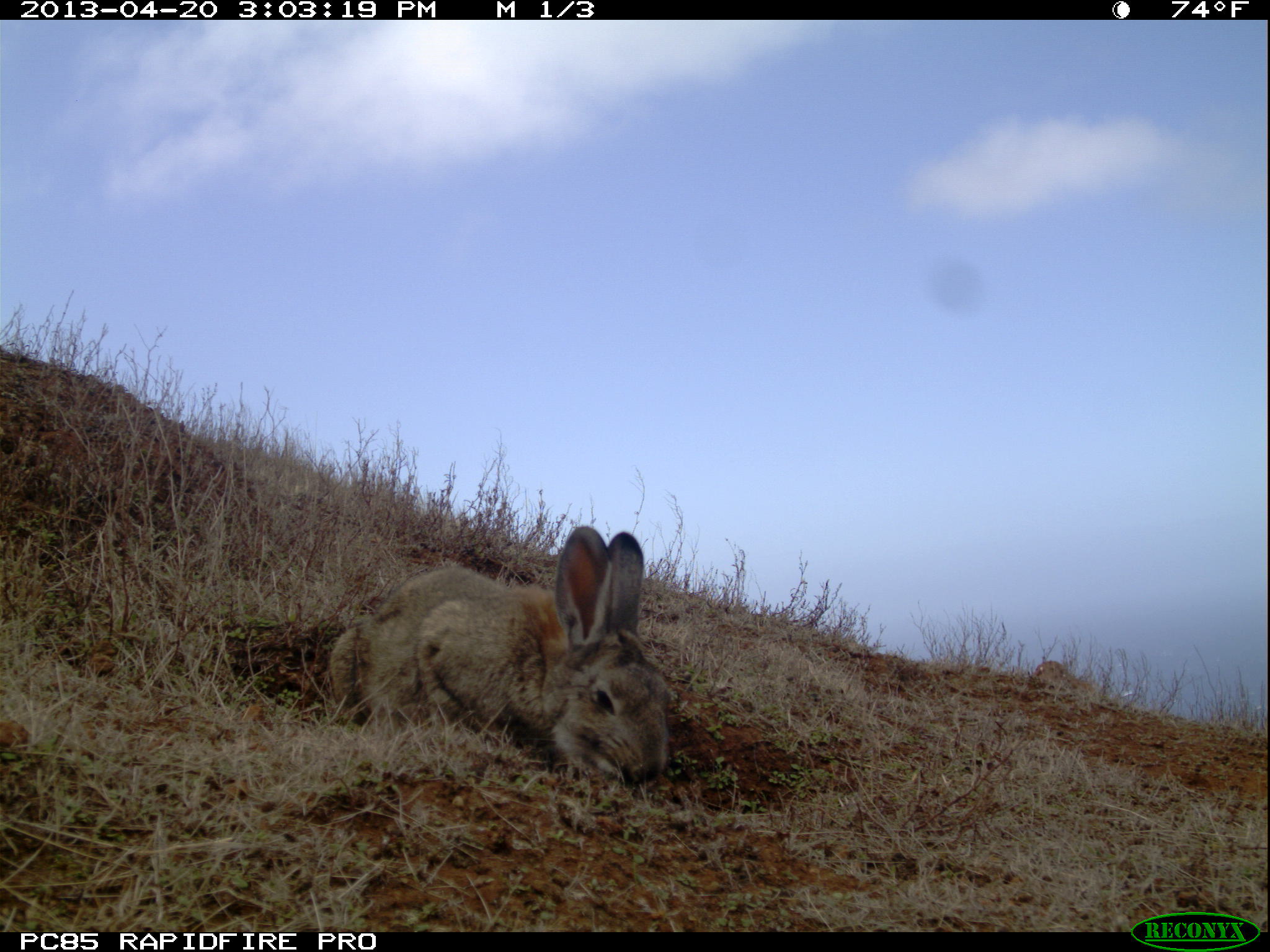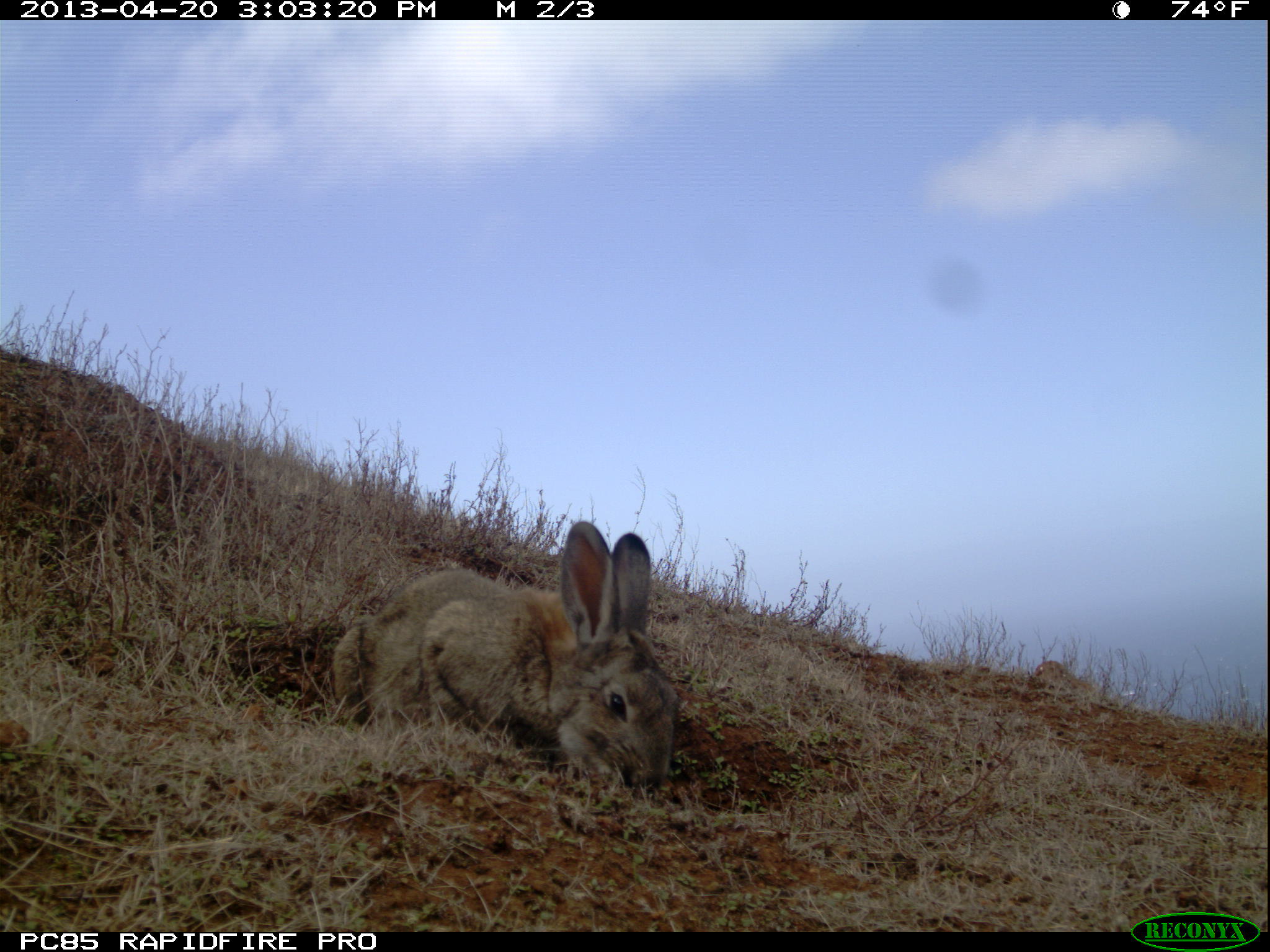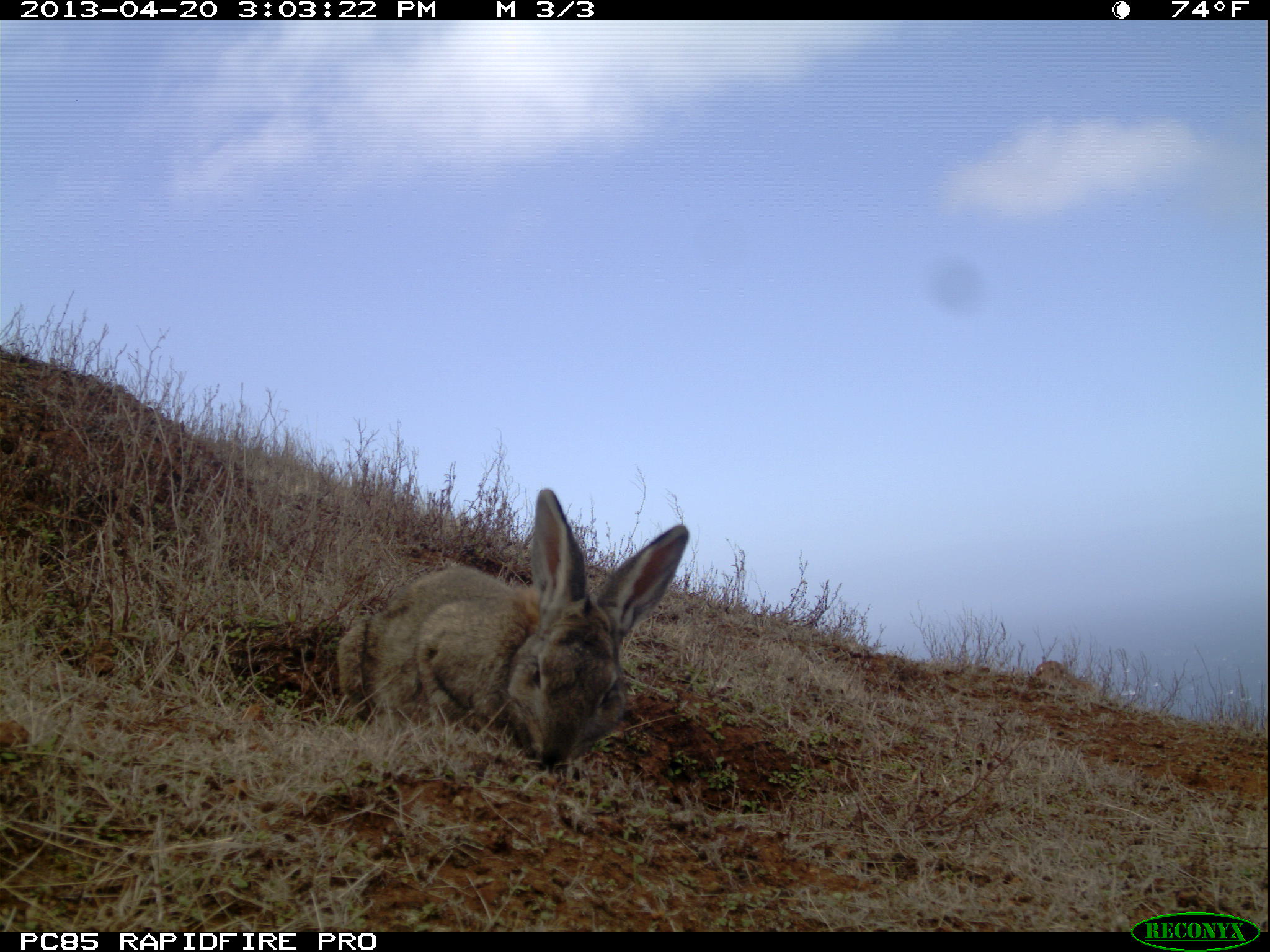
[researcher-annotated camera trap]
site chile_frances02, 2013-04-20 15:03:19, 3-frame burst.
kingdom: Animalia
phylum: Chordata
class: Mammalia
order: Lagomorpha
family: Leporidae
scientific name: Leporidae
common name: rabbits and hares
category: rabbit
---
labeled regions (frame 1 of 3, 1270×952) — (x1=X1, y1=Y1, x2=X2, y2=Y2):
rabbit: (x1=322, y1=524, x2=672, y2=790)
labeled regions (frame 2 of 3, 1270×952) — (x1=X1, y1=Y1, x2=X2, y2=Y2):
rabbit: (x1=327, y1=517, x2=677, y2=795)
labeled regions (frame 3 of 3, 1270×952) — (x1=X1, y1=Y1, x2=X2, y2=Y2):
rabbit: (x1=339, y1=487, x2=692, y2=775)